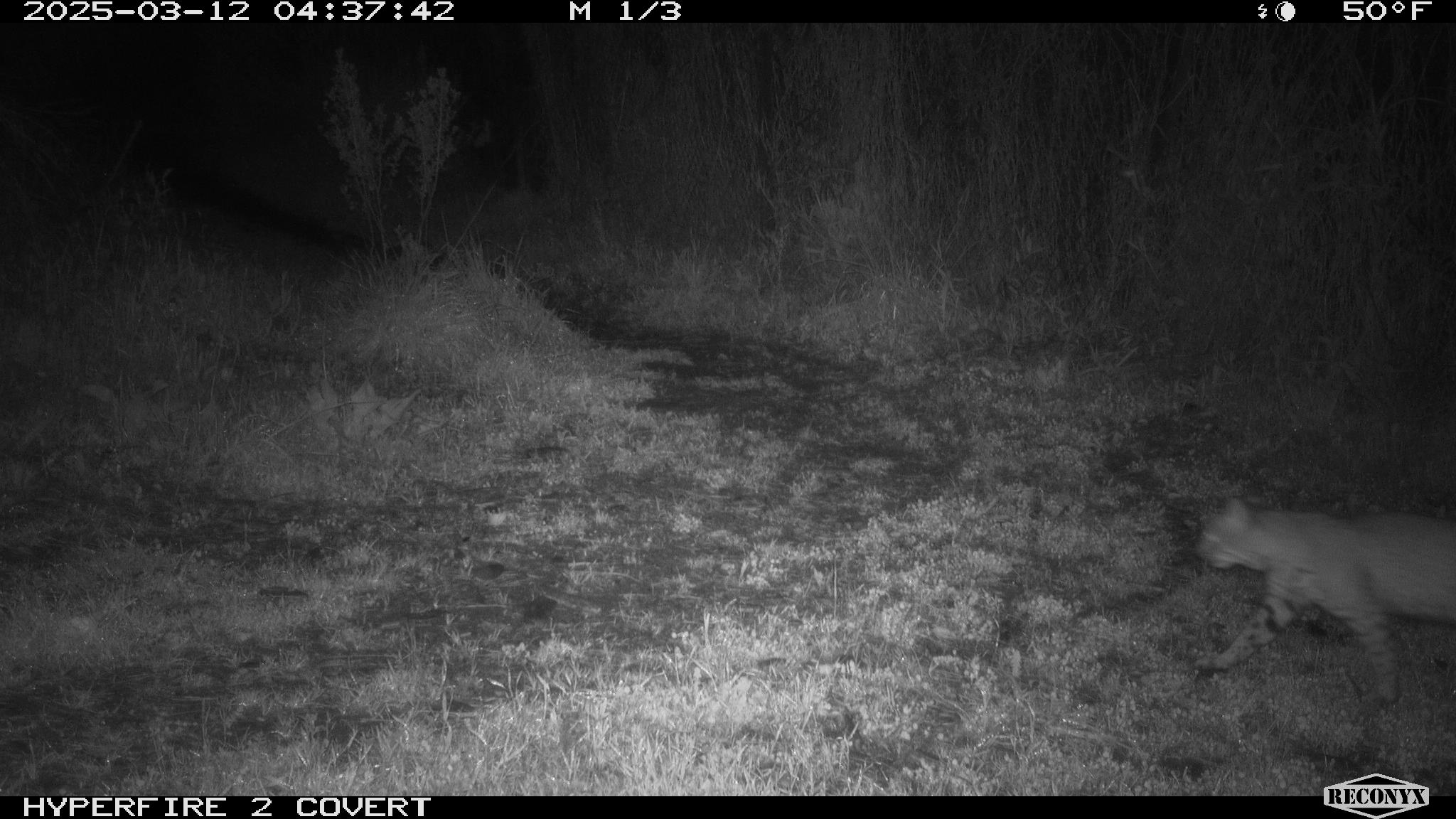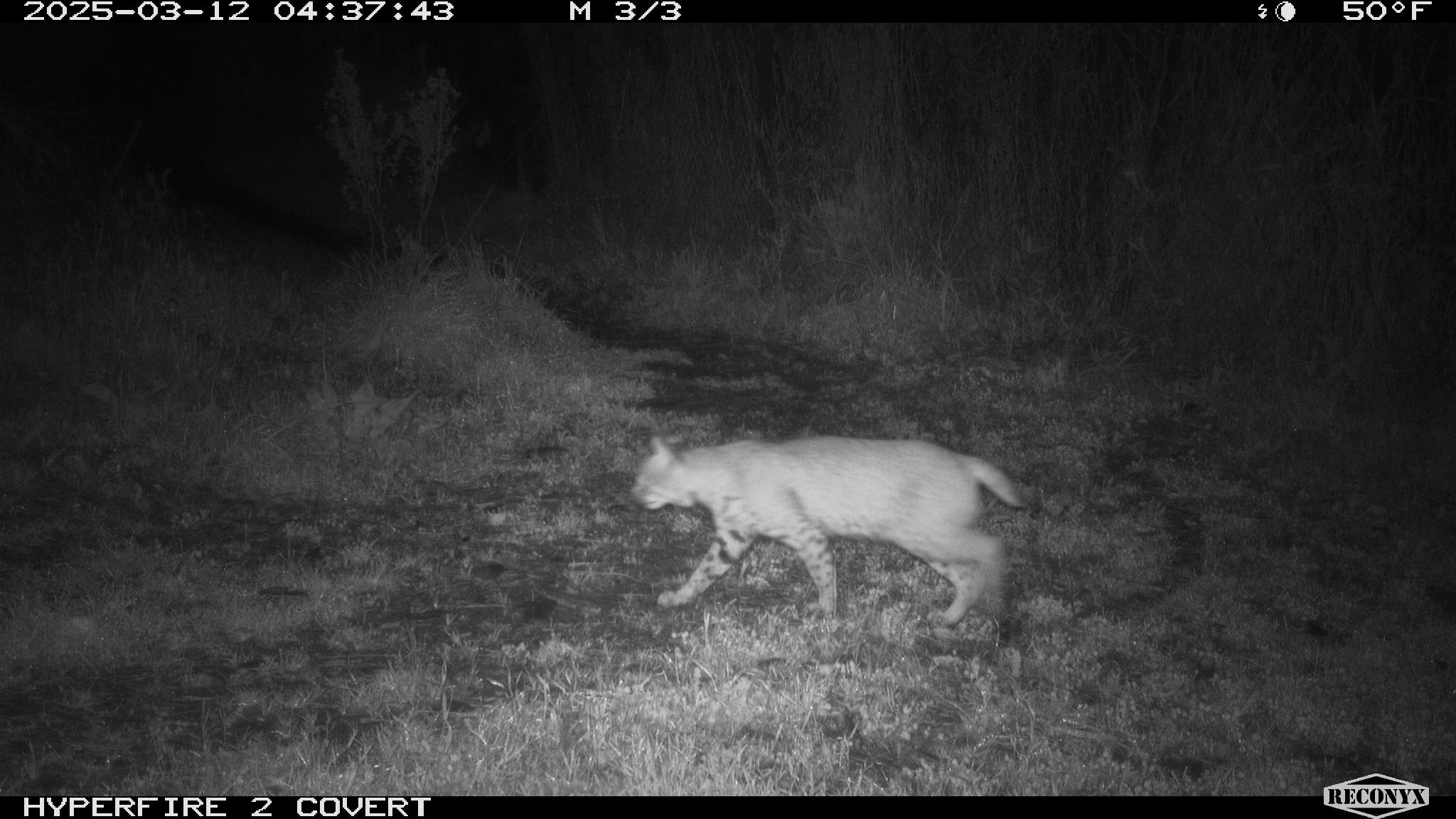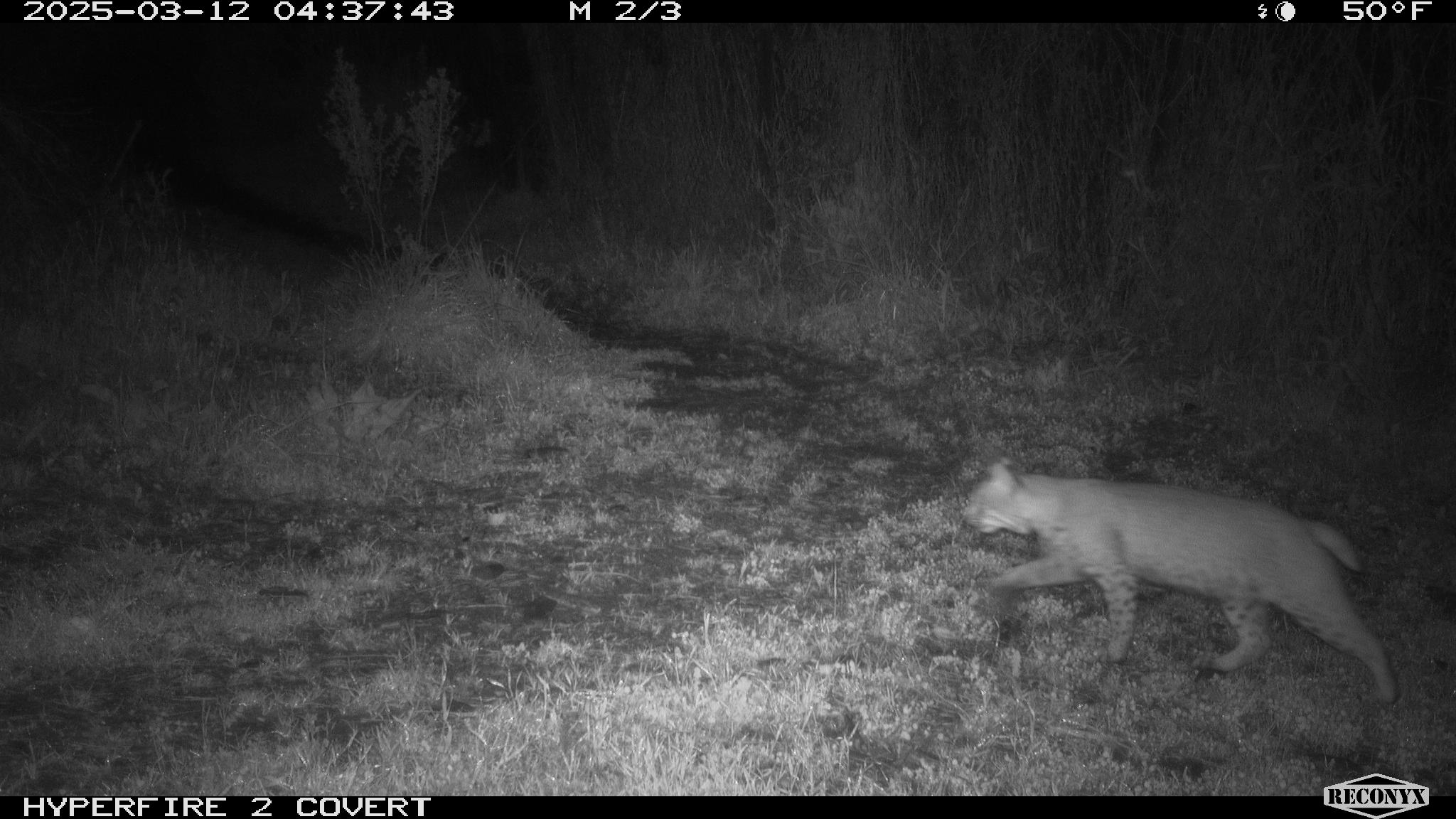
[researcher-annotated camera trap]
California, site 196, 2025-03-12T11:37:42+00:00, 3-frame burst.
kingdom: Animalia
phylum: Chordata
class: Mammalia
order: Carnivora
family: Felidae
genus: Lynx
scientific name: Lynx rufus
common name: bobcat